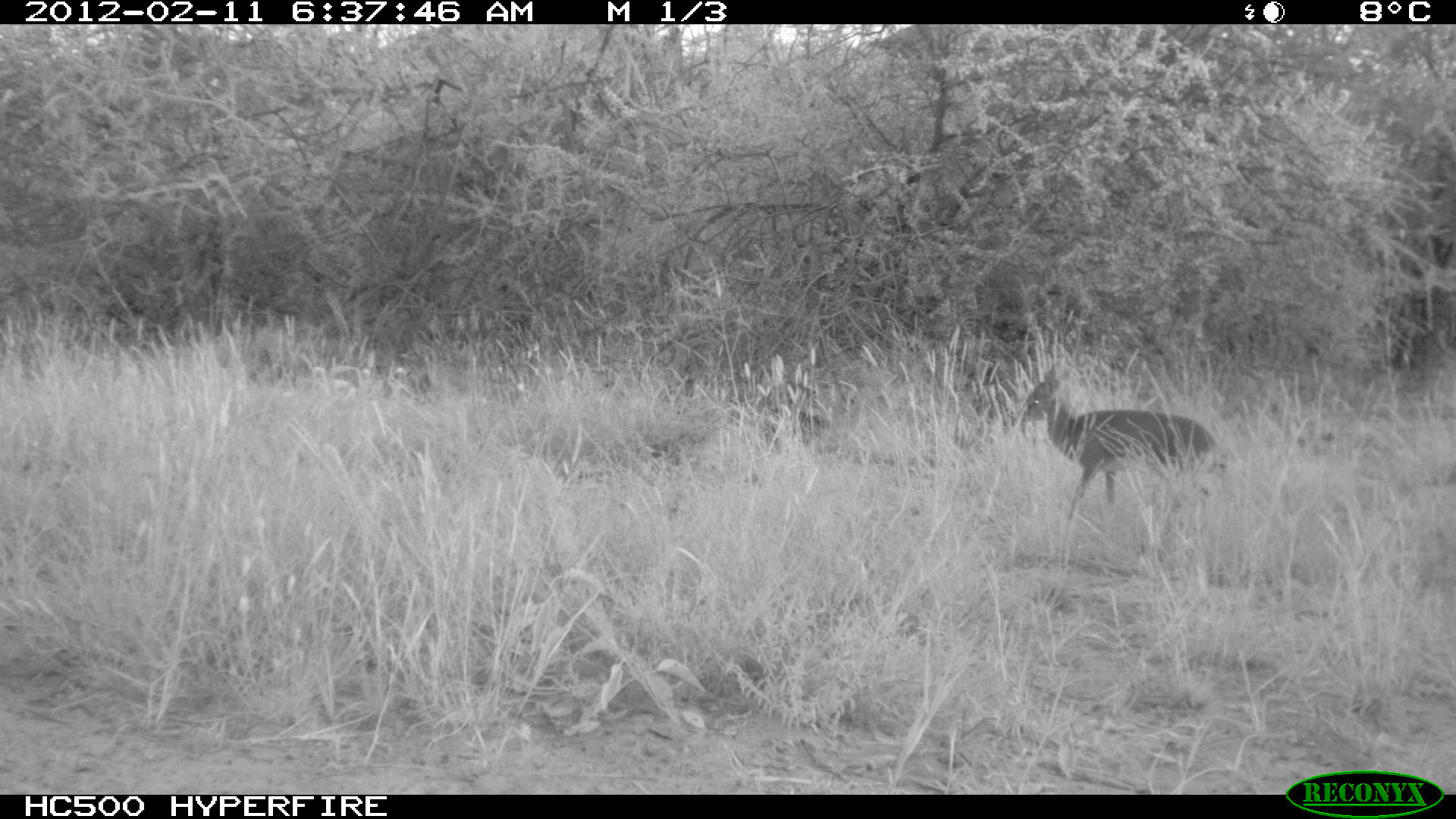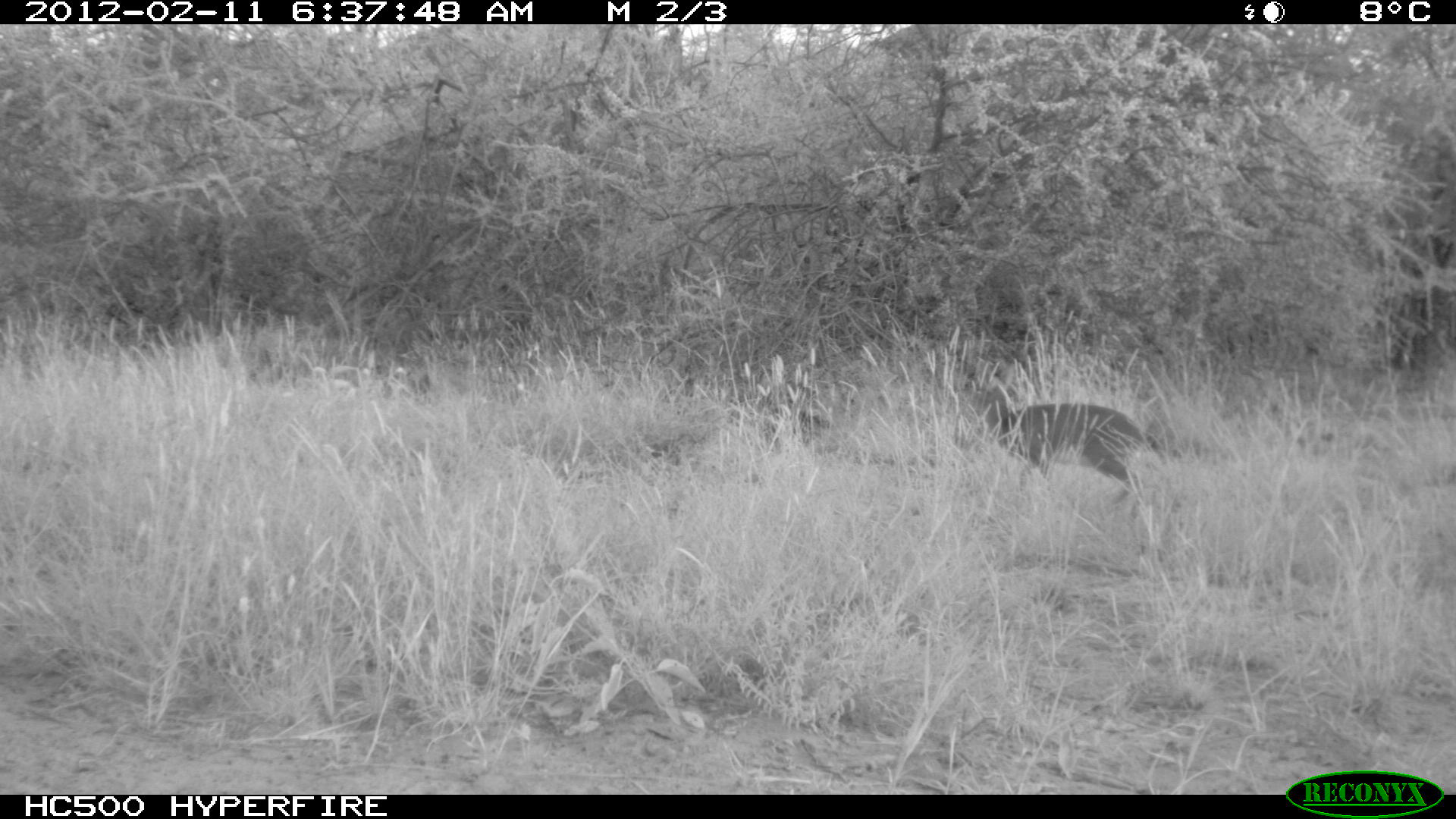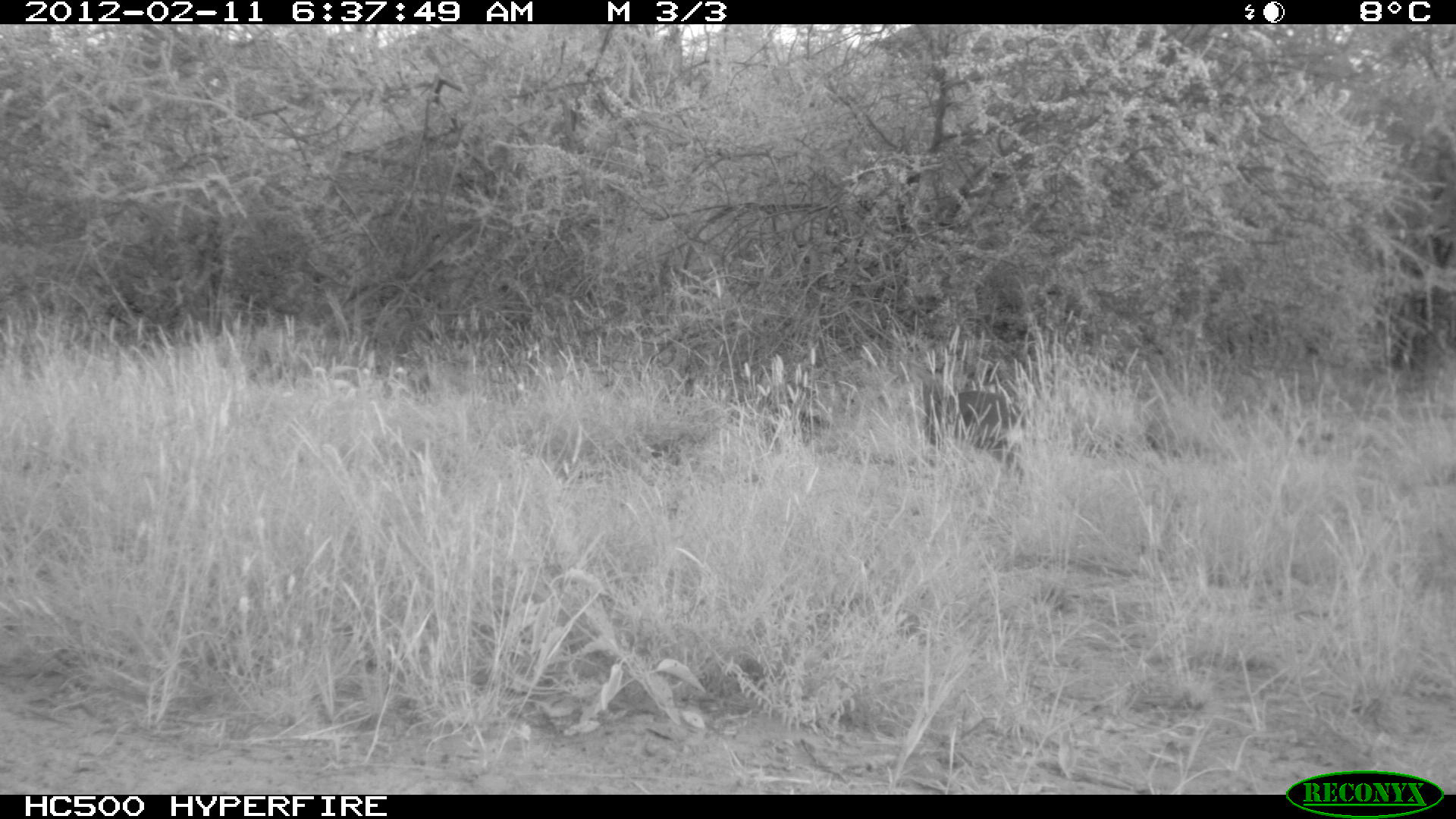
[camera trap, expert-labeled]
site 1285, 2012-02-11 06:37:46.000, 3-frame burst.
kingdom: Animalia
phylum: Chordata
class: Mammalia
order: Artiodactyla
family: Bovidae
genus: Madoqua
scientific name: Madoqua guentheri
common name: günther's dik-dik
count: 1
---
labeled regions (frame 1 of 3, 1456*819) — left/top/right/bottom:
madoqua guentheri: 1019/362/1219/528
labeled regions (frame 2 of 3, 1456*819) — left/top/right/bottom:
madoqua guentheri: 954/374/1168/522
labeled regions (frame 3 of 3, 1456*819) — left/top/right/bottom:
madoqua guentheri: 920/377/1027/477